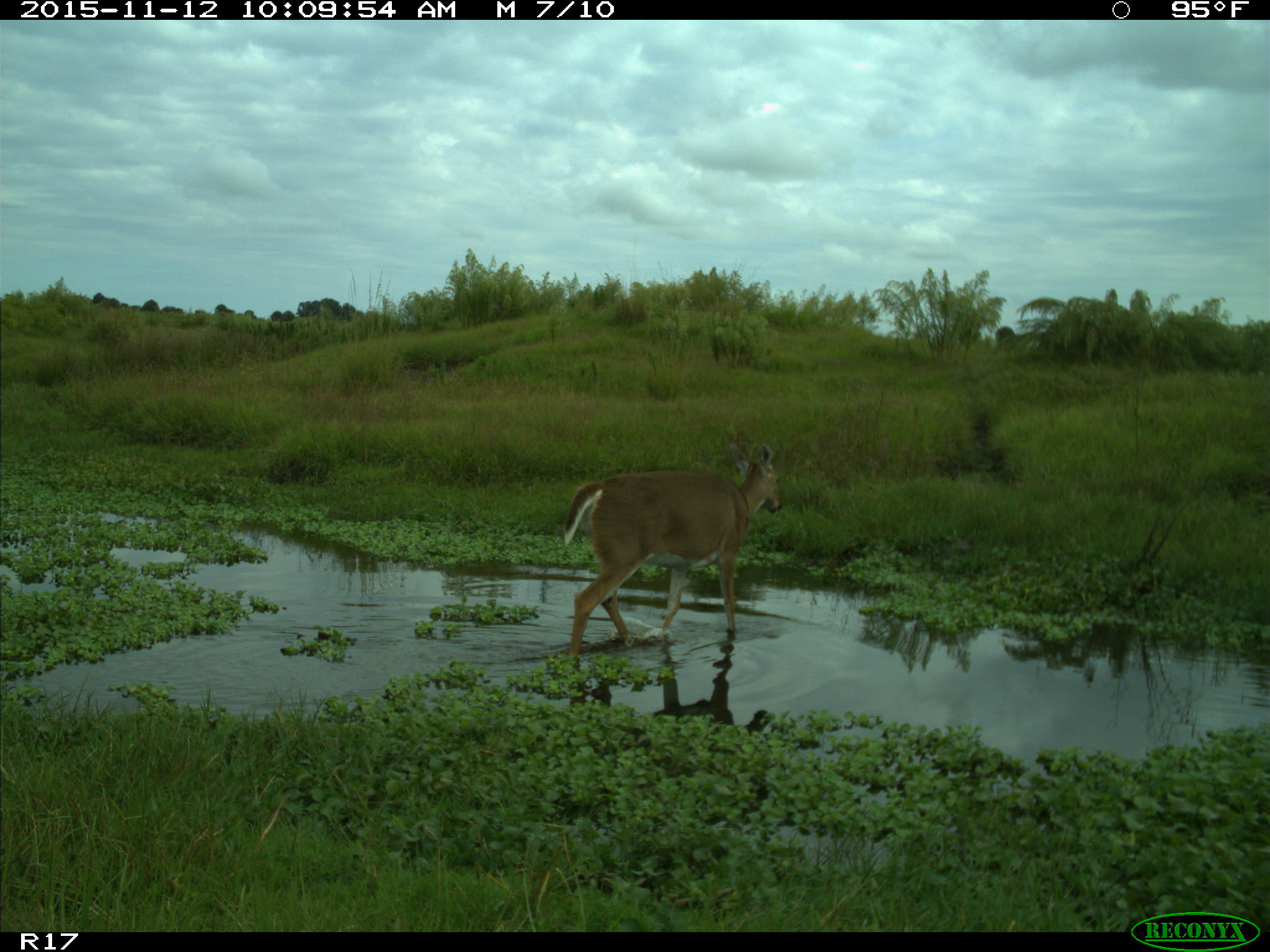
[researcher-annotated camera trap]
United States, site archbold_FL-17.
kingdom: Animalia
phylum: Chordata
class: Mammalia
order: Artiodactyla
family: Cervidae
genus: Odocoileus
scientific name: Odocoileus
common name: deer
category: unidentified deer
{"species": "unidentified deer (deer) (Odocoileus)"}